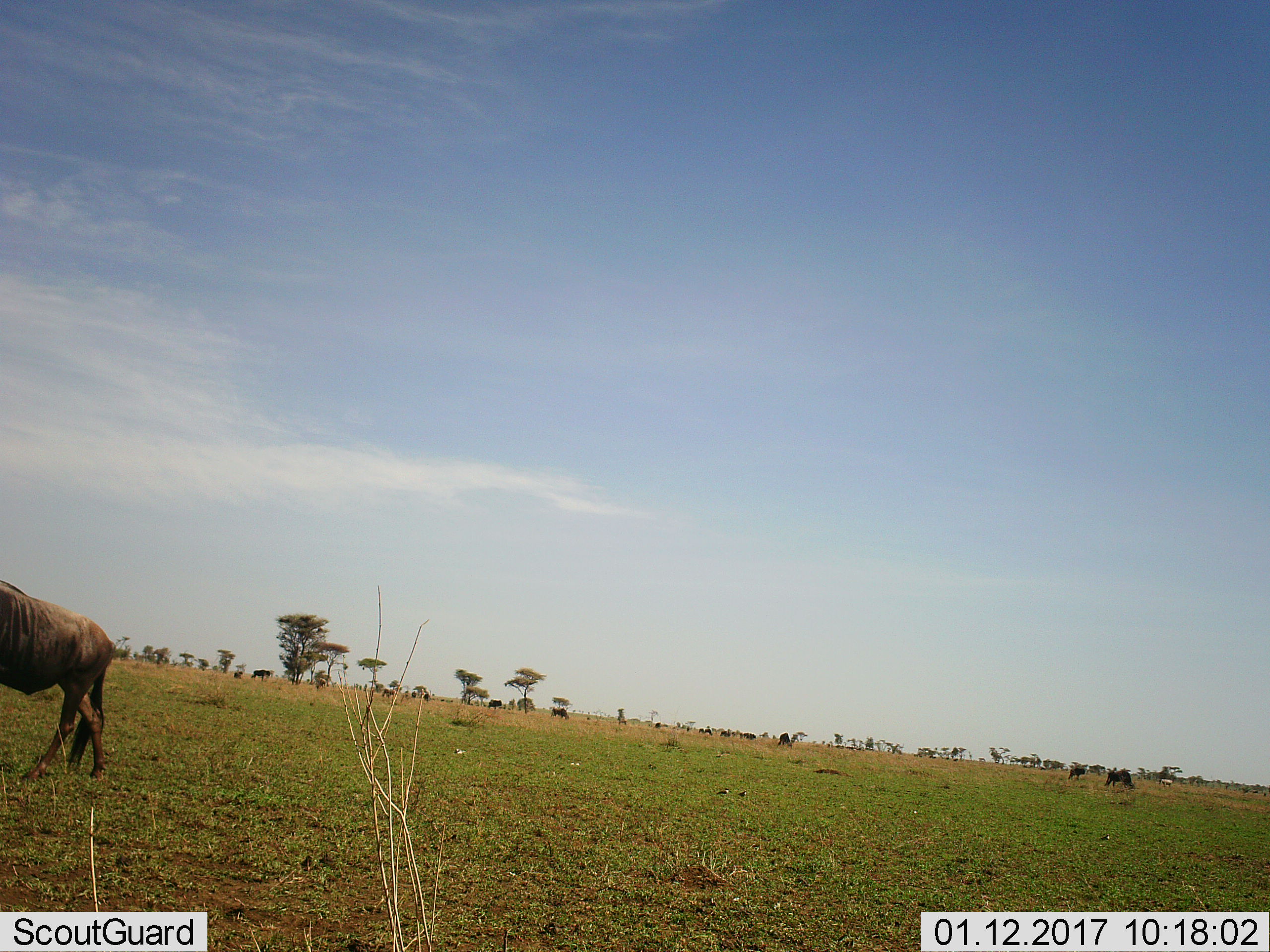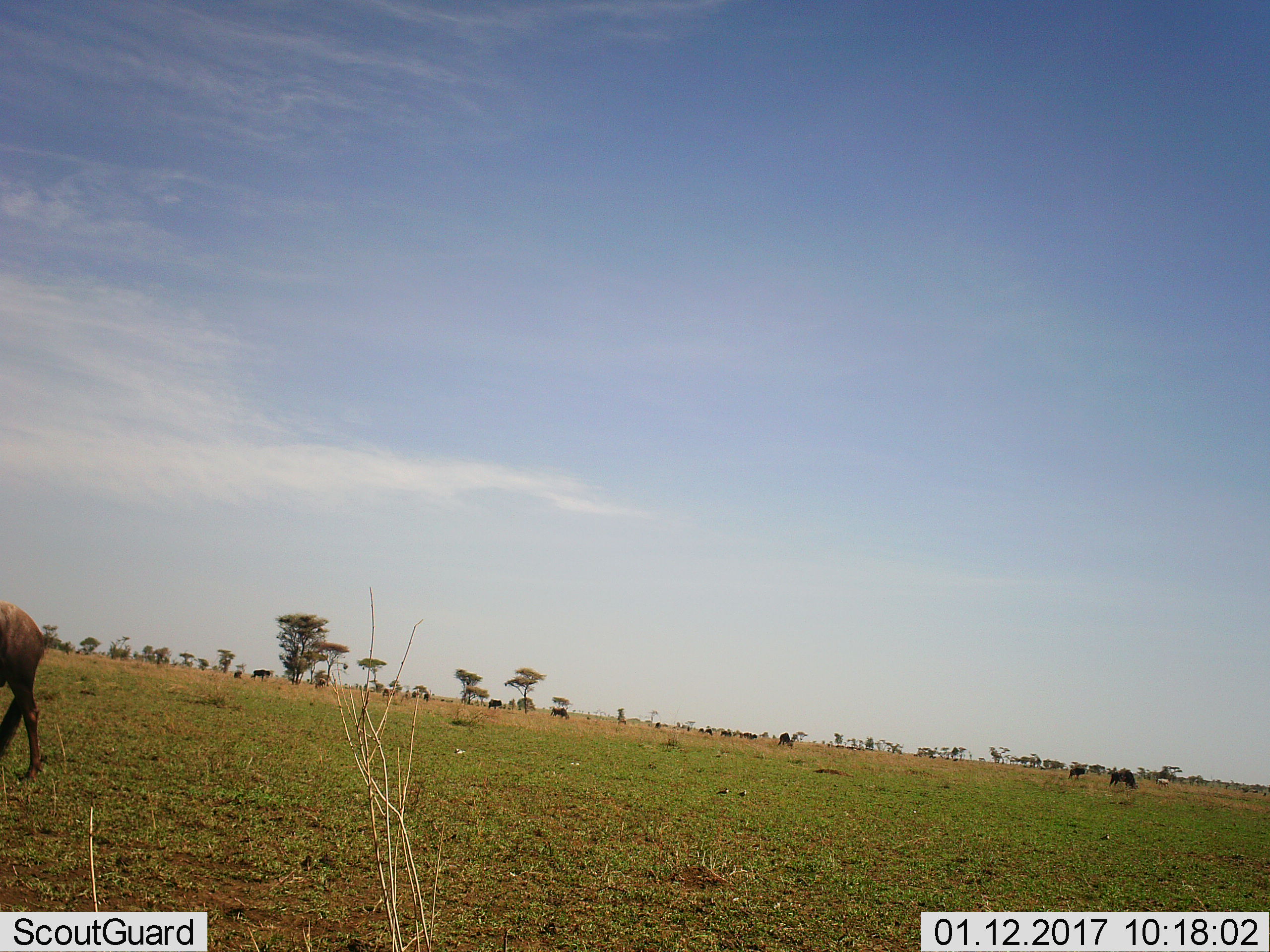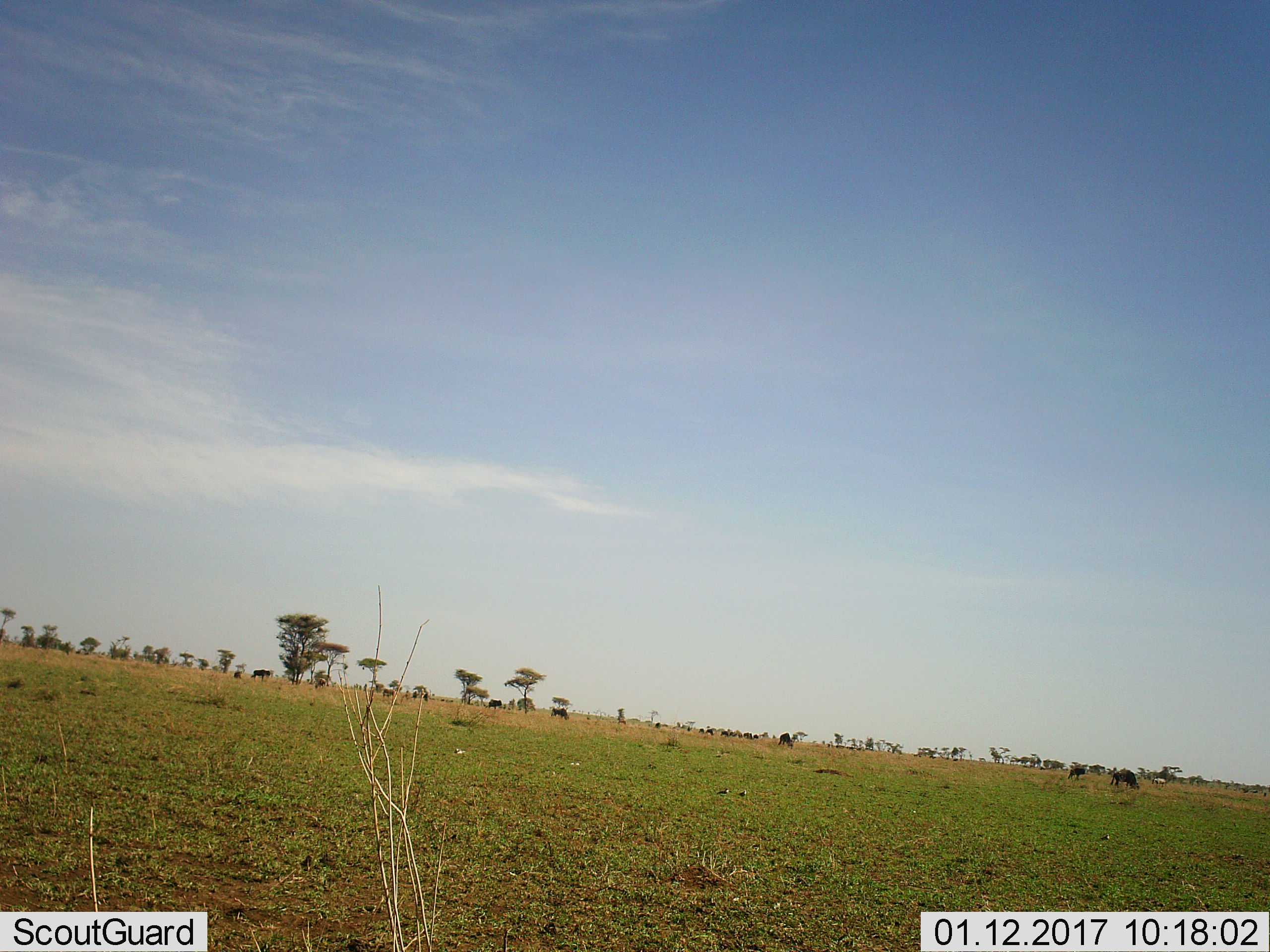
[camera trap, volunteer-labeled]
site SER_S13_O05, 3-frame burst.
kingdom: Animalia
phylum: Chordata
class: Mammalia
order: Artiodactyla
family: Bovidae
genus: Connochaetes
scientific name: Connochaetes taurinus taurinus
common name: blue wildebeest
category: wildebeestblue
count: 11-50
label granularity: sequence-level